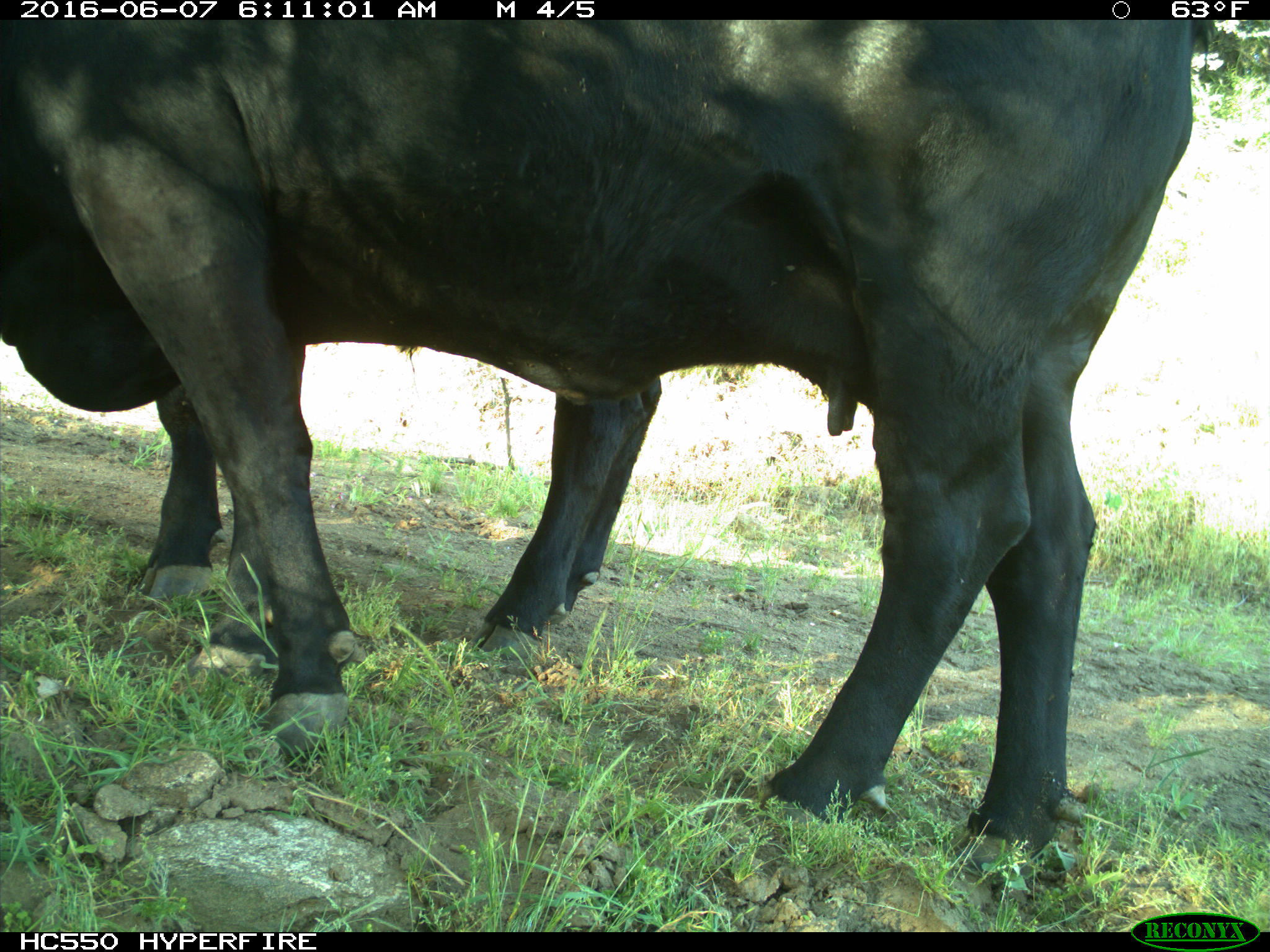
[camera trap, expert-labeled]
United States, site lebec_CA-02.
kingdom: Animalia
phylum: Chordata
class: Mammalia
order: Artiodactyla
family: Bovidae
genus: Bos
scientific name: Bos taurus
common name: domestic cow